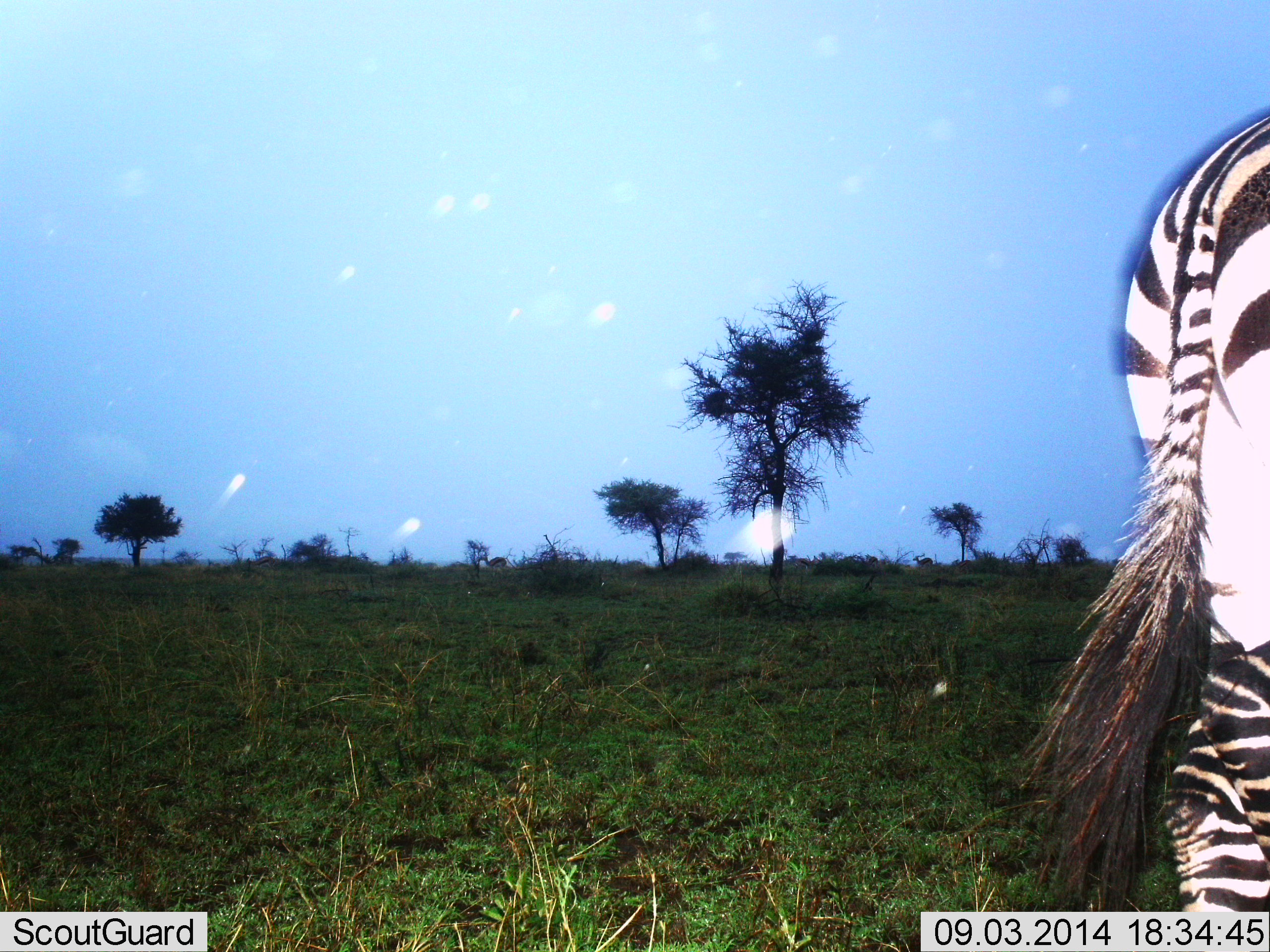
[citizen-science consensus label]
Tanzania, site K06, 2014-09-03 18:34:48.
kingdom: Animalia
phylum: Chordata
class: Mammalia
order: Perissodactyla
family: Equidae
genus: Equus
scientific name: Equus quagga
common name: plains zebra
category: zebra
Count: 1.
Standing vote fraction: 100%.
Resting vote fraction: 0%.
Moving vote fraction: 0%.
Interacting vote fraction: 0%.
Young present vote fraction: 0%.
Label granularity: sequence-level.